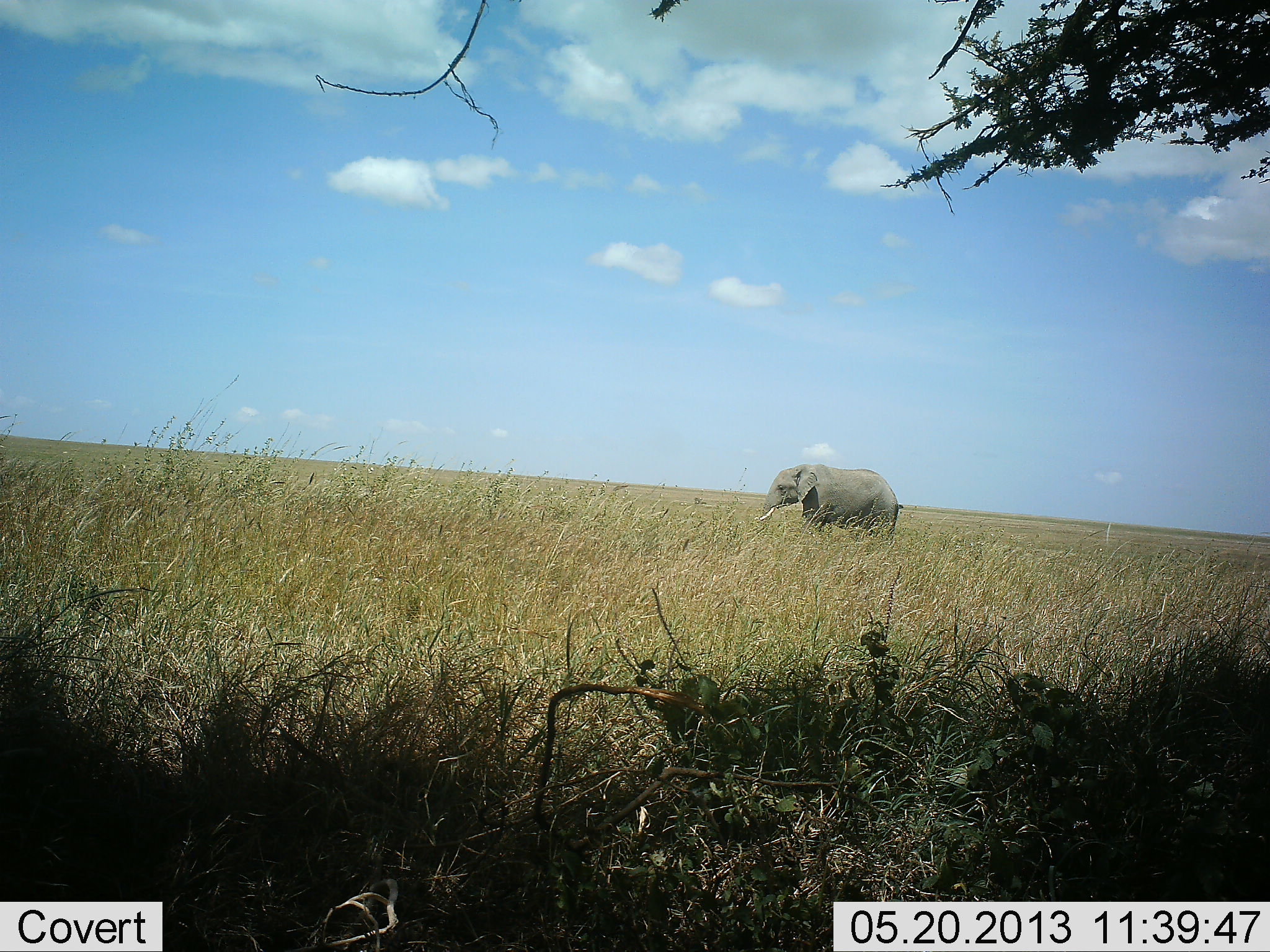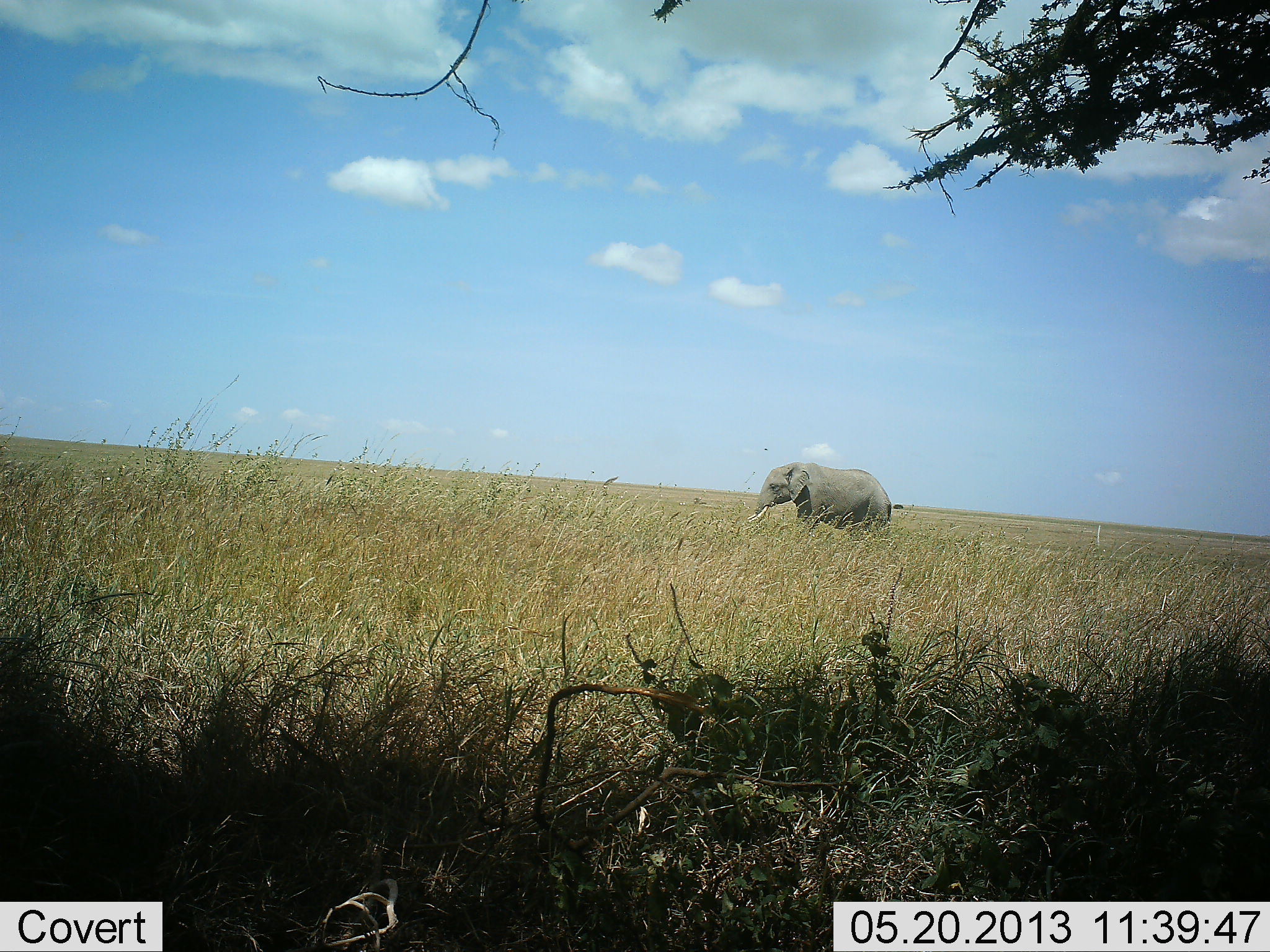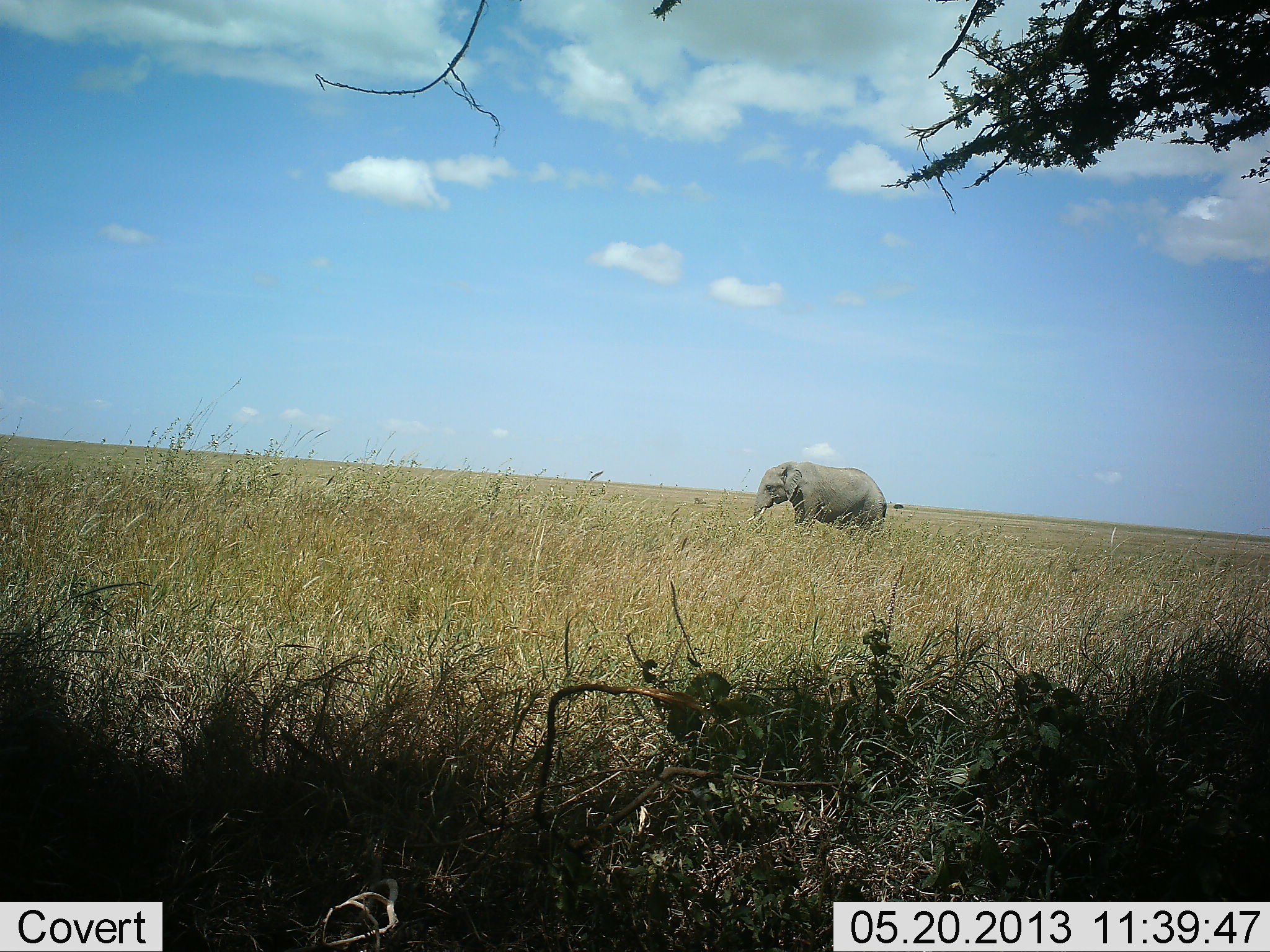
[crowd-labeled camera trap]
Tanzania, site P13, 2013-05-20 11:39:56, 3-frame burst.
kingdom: Animalia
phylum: Chordata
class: Mammalia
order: Proboscidea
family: Elephantidae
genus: Loxodonta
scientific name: Loxodonta africana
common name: african bush elephant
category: elephant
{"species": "elephant (african bush elephant) (Loxodonta africana)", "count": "1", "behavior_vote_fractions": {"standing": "19%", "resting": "0%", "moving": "81%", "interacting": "0%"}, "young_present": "0%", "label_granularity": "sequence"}